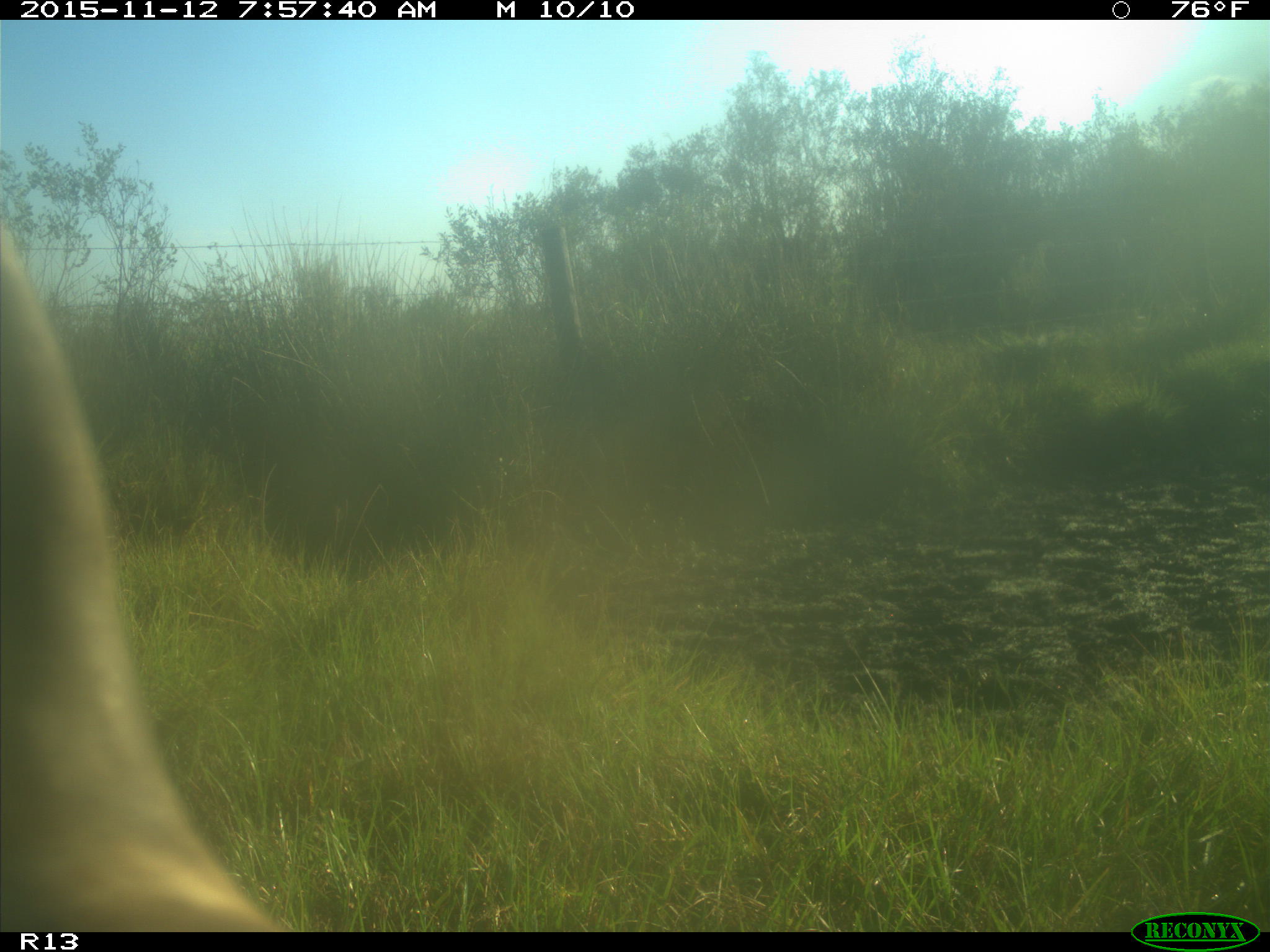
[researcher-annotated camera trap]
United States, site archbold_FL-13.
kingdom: Animalia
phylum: Chordata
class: Mammalia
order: Artiodactyla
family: Bovidae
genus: Bos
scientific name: Bos taurus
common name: domestic cow